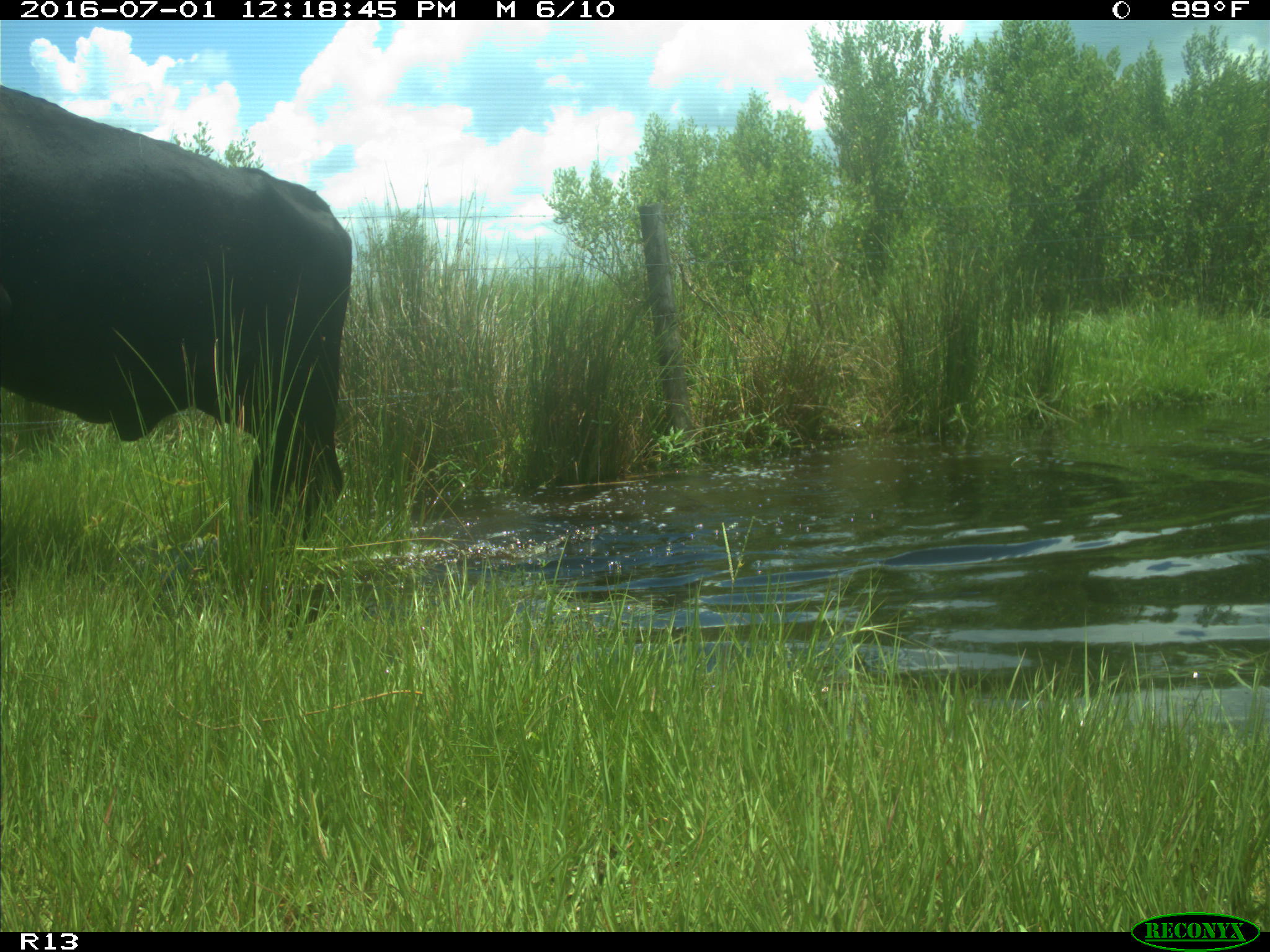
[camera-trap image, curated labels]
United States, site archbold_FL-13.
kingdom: Animalia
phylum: Chordata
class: Mammalia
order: Artiodactyla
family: Bovidae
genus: Bos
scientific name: Bos taurus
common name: domestic cow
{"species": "Bos taurus (domestic cow)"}